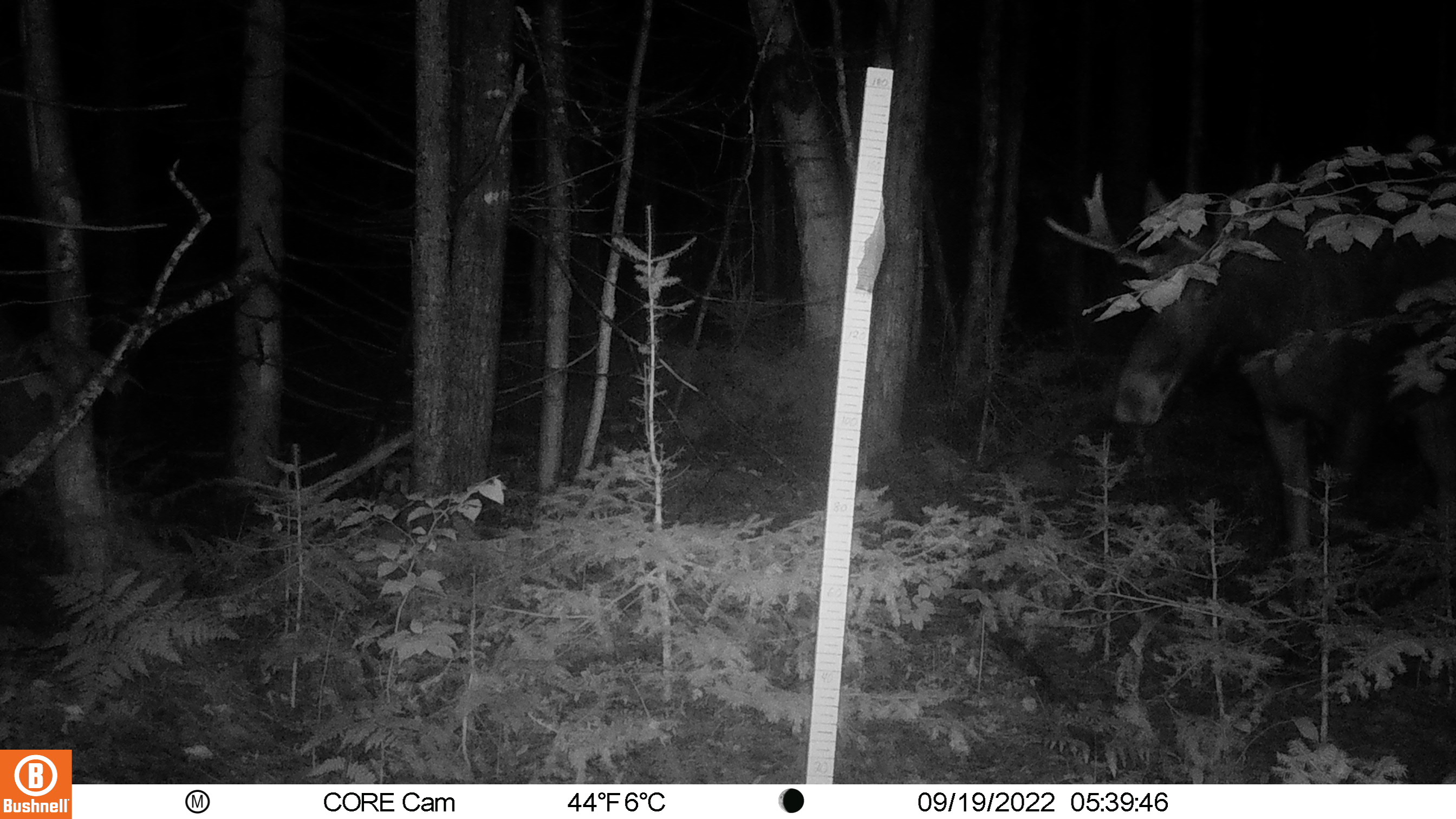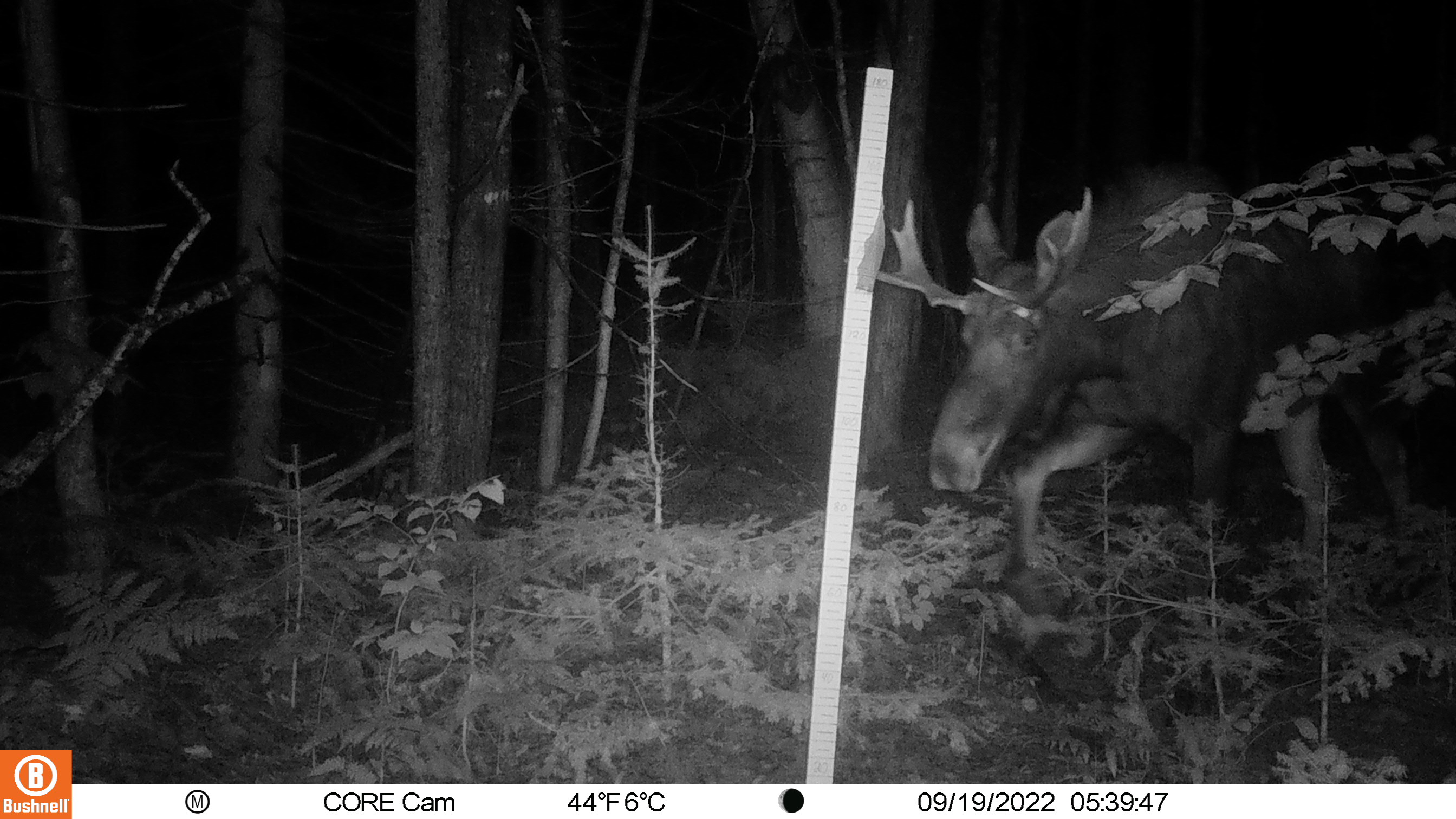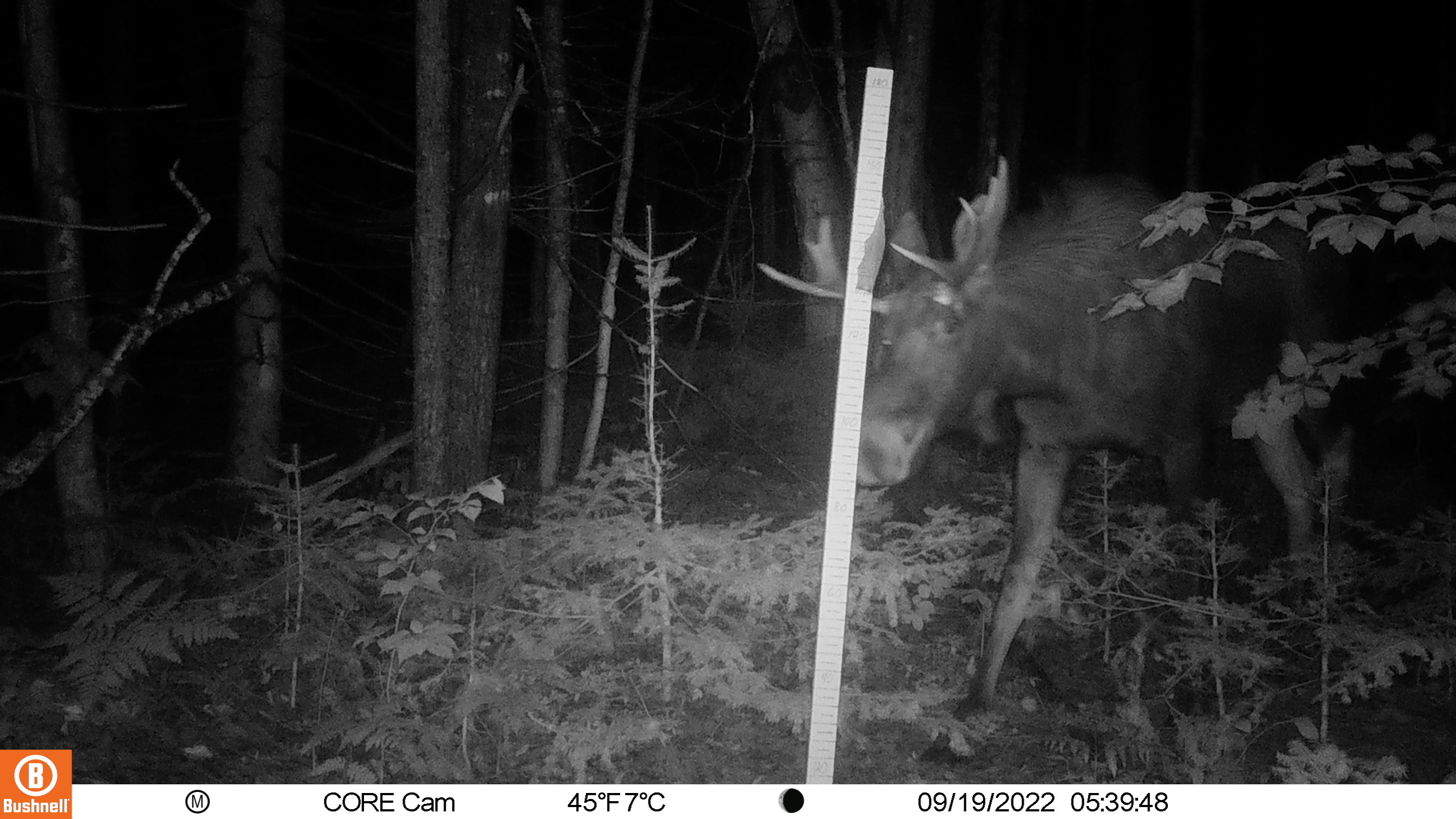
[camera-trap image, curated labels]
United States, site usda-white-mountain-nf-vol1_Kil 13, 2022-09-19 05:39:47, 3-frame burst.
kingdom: Animalia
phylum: Chordata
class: Mammalia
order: Artiodactyla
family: Cervidae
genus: Alces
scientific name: Alces alces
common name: moose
Moose (Alces alces).